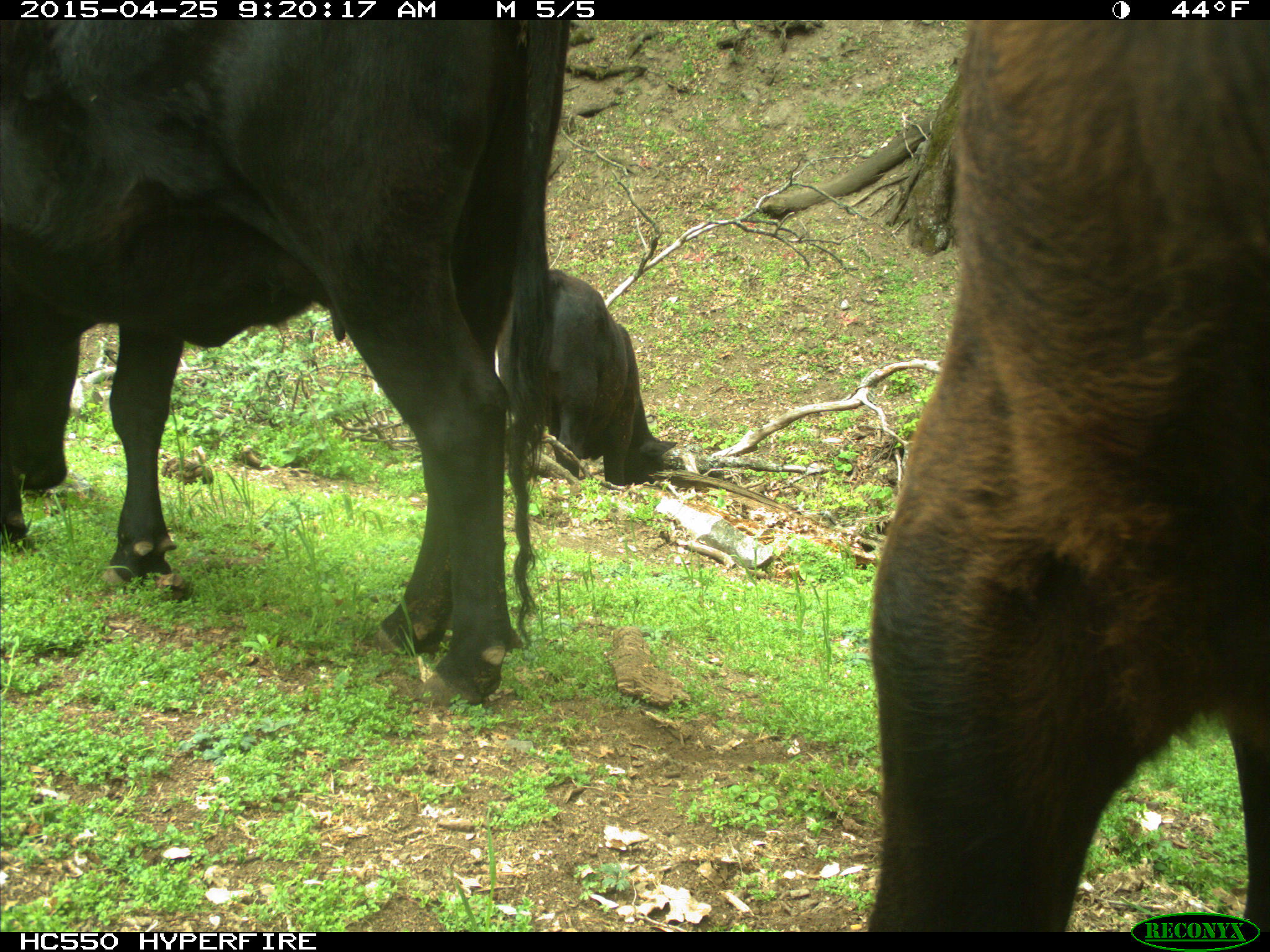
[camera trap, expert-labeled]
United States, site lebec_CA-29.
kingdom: Animalia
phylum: Chordata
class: Mammalia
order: Artiodactyla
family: Bovidae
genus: Bos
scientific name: Bos taurus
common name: domestic cow